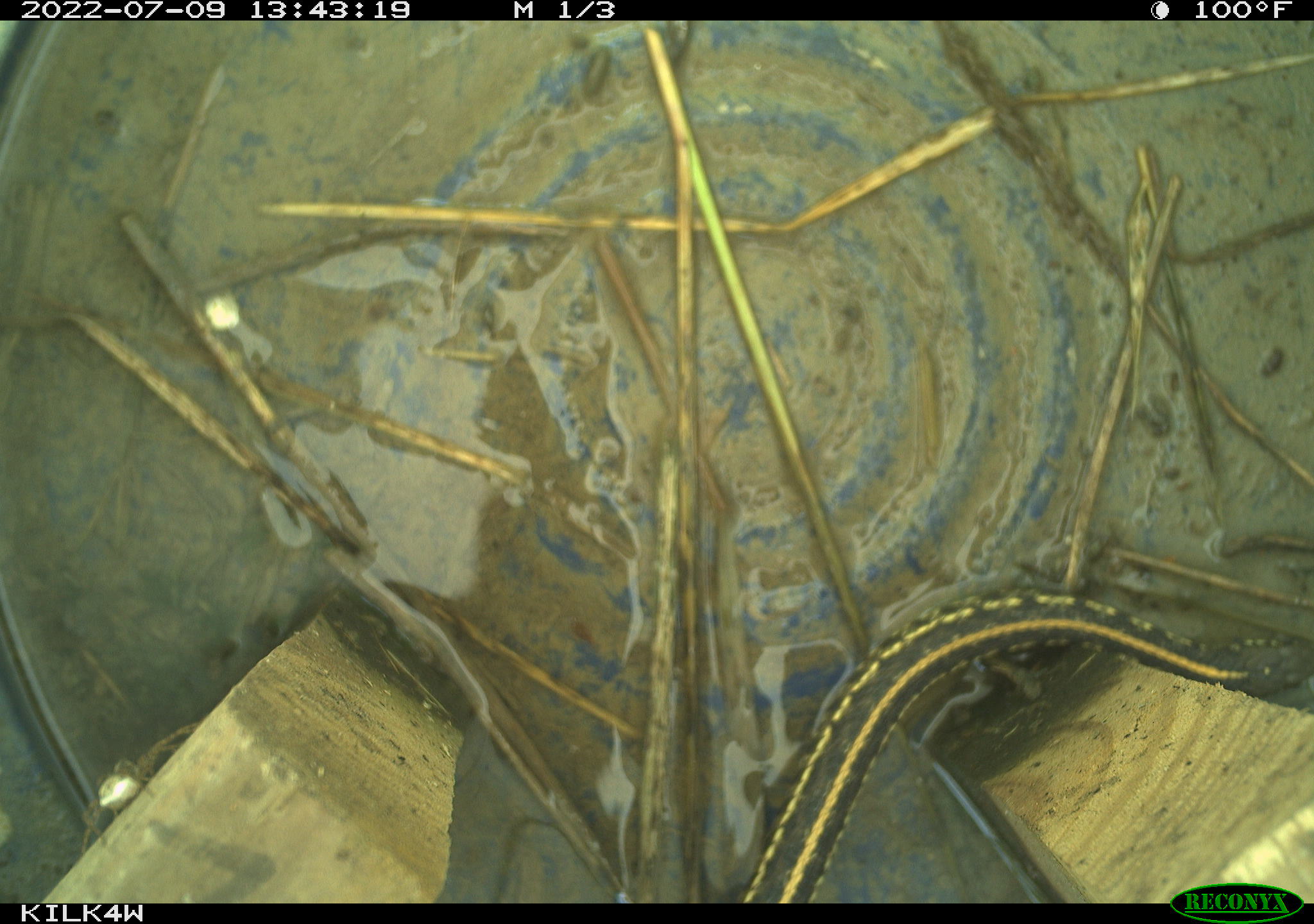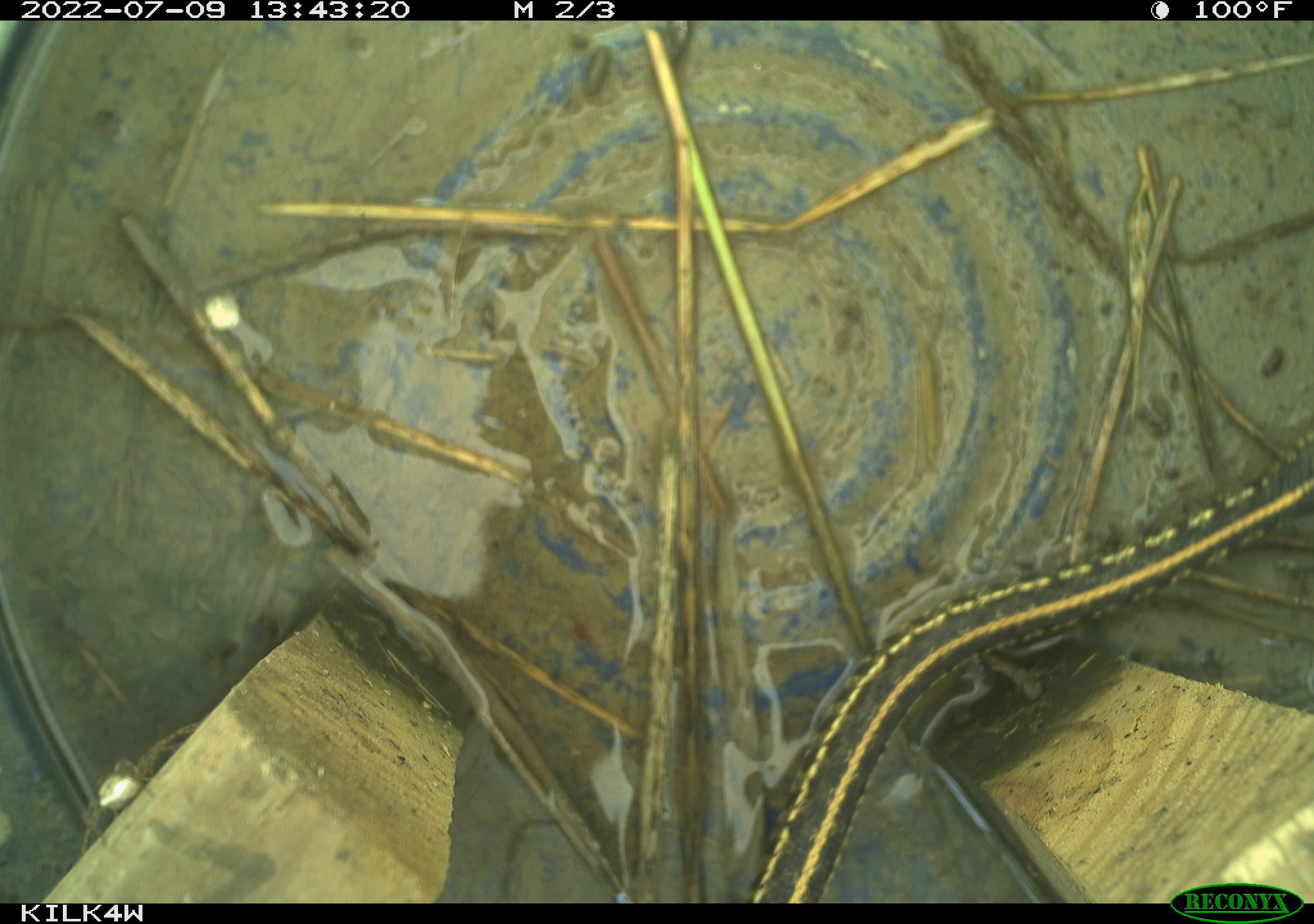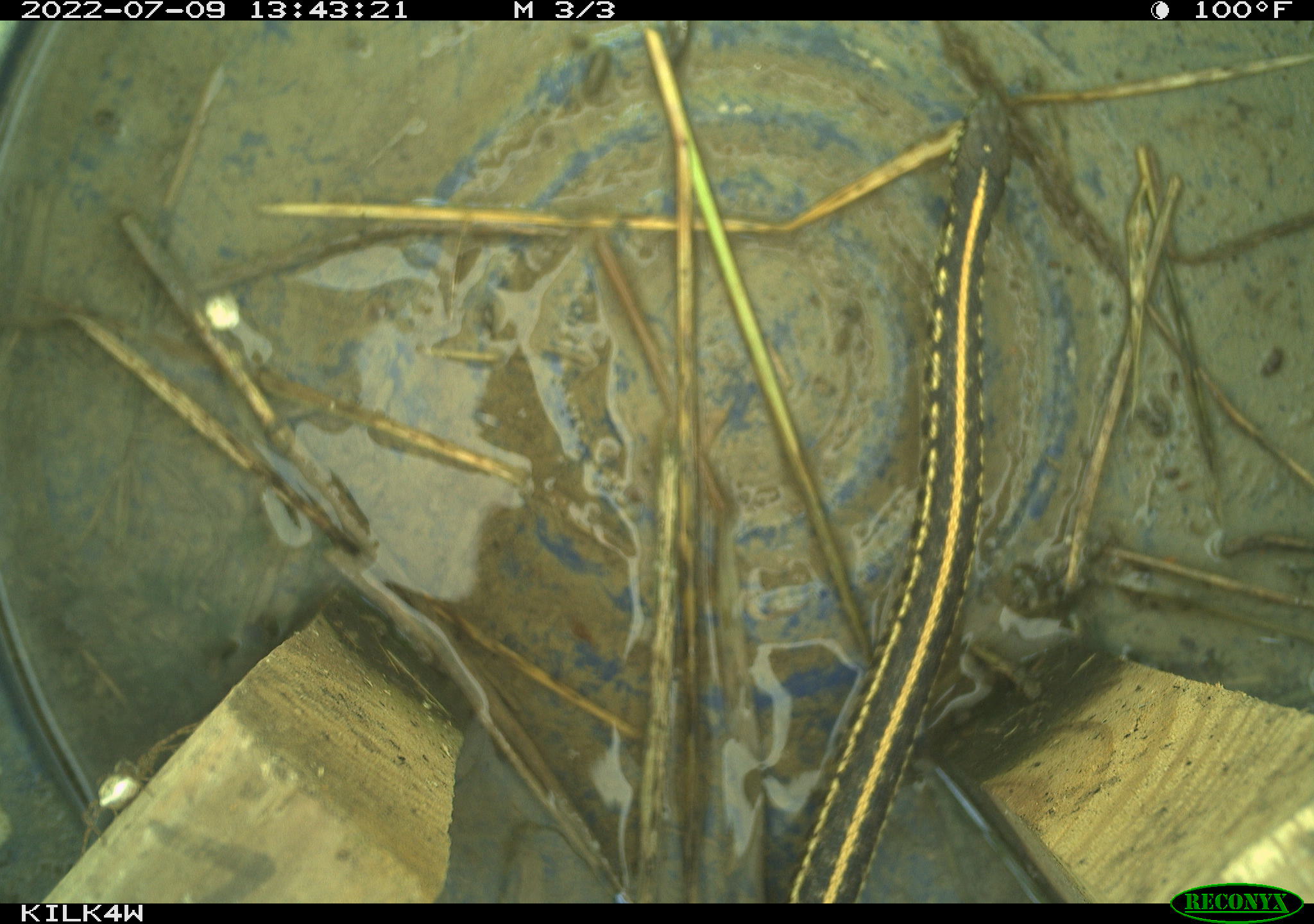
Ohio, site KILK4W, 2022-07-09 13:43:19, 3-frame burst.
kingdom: Animalia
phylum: Chordata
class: Reptilia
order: Squamata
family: Colubridae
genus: Thamnophis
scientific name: Thamnophis radix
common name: plains gartersnake